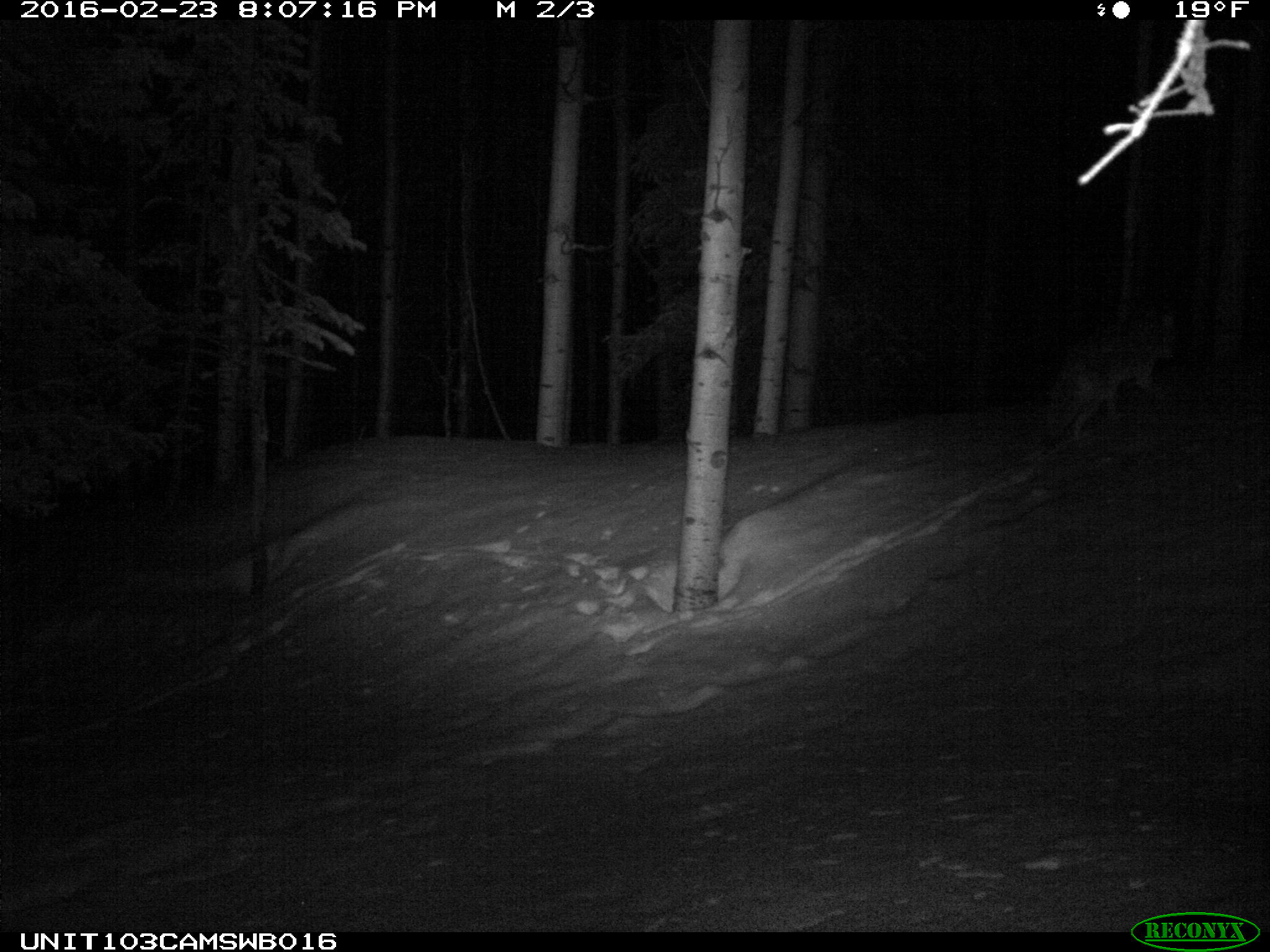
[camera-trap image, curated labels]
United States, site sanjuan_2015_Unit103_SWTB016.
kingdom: Animalia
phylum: Chordata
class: Mammalia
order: Carnivora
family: Canidae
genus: Canis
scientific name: Canis latrans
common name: coyote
Canis latrans (coyote).